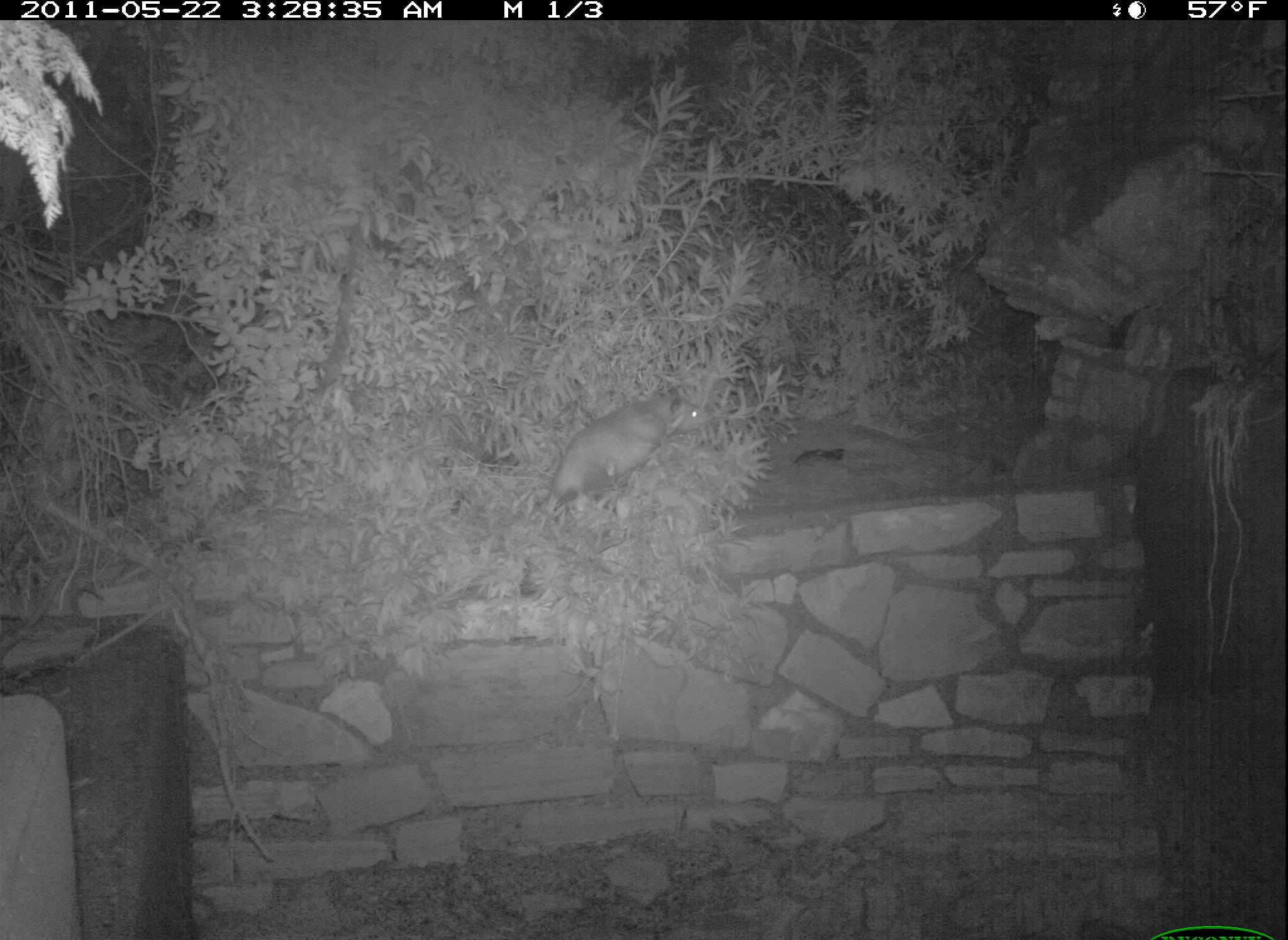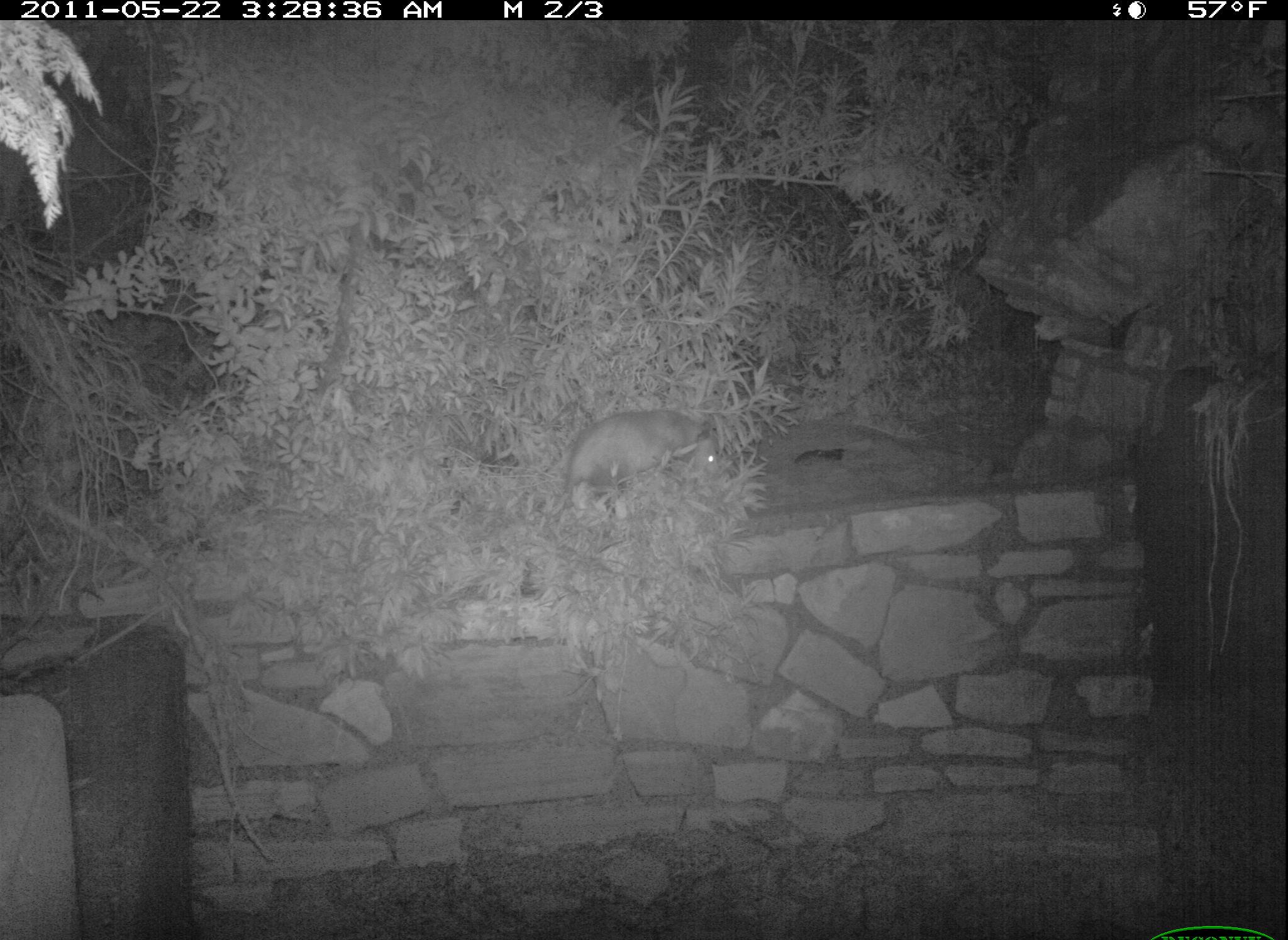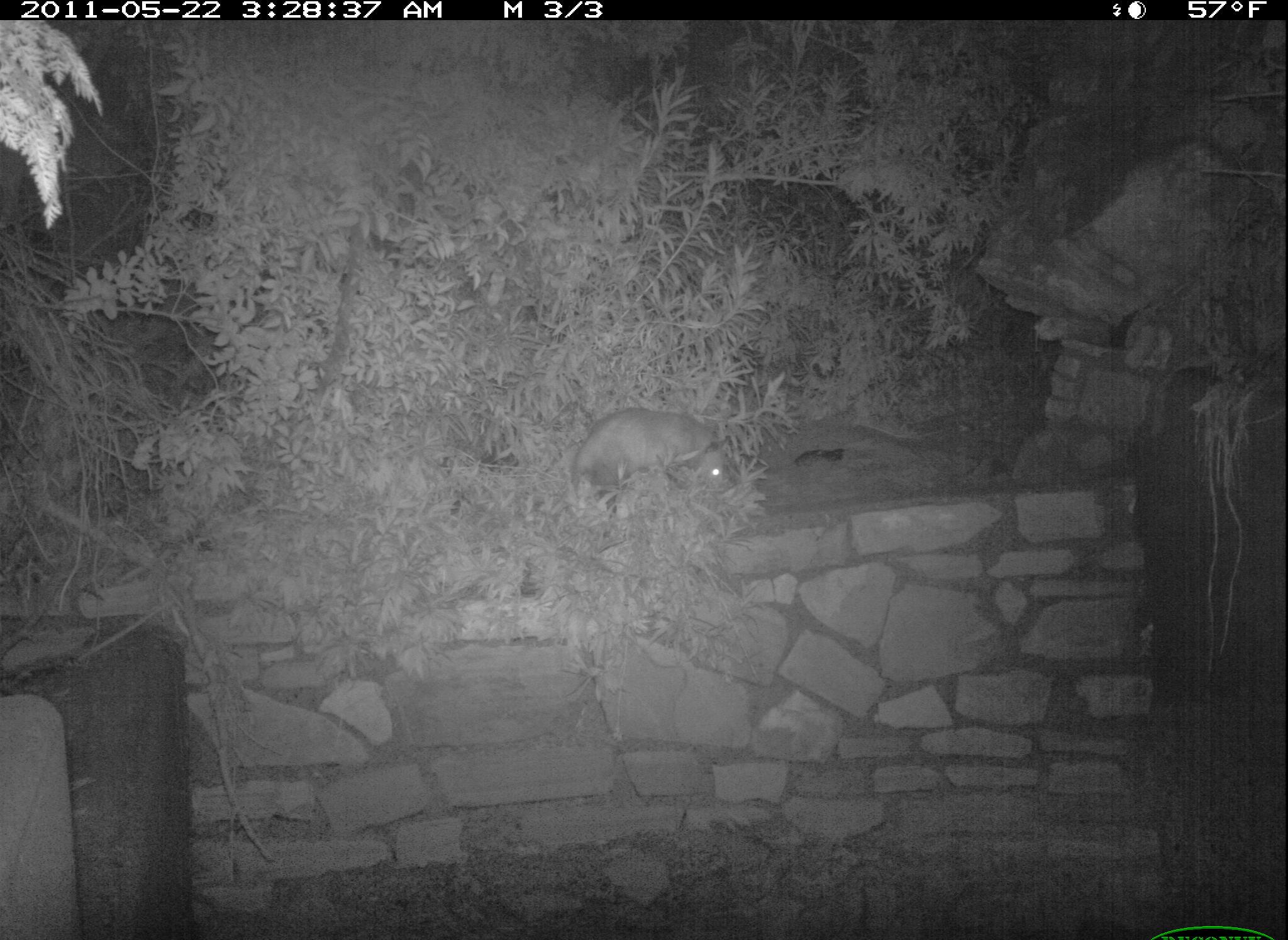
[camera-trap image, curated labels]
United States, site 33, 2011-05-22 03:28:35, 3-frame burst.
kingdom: Animalia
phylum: Chordata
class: Mammalia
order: Didelphimorphia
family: Didelphidae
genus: Didelphis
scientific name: Didelphis virginiana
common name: virginia opossum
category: opossum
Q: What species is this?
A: Opossum (virginia opossum) (Didelphis virginiana).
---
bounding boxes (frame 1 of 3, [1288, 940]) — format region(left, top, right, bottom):
opossum: region(538, 374, 718, 515)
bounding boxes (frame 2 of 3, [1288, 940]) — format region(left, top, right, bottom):
opossum: region(551, 401, 736, 532)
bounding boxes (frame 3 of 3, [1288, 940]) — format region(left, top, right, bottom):
opossum: region(557, 391, 749, 515)